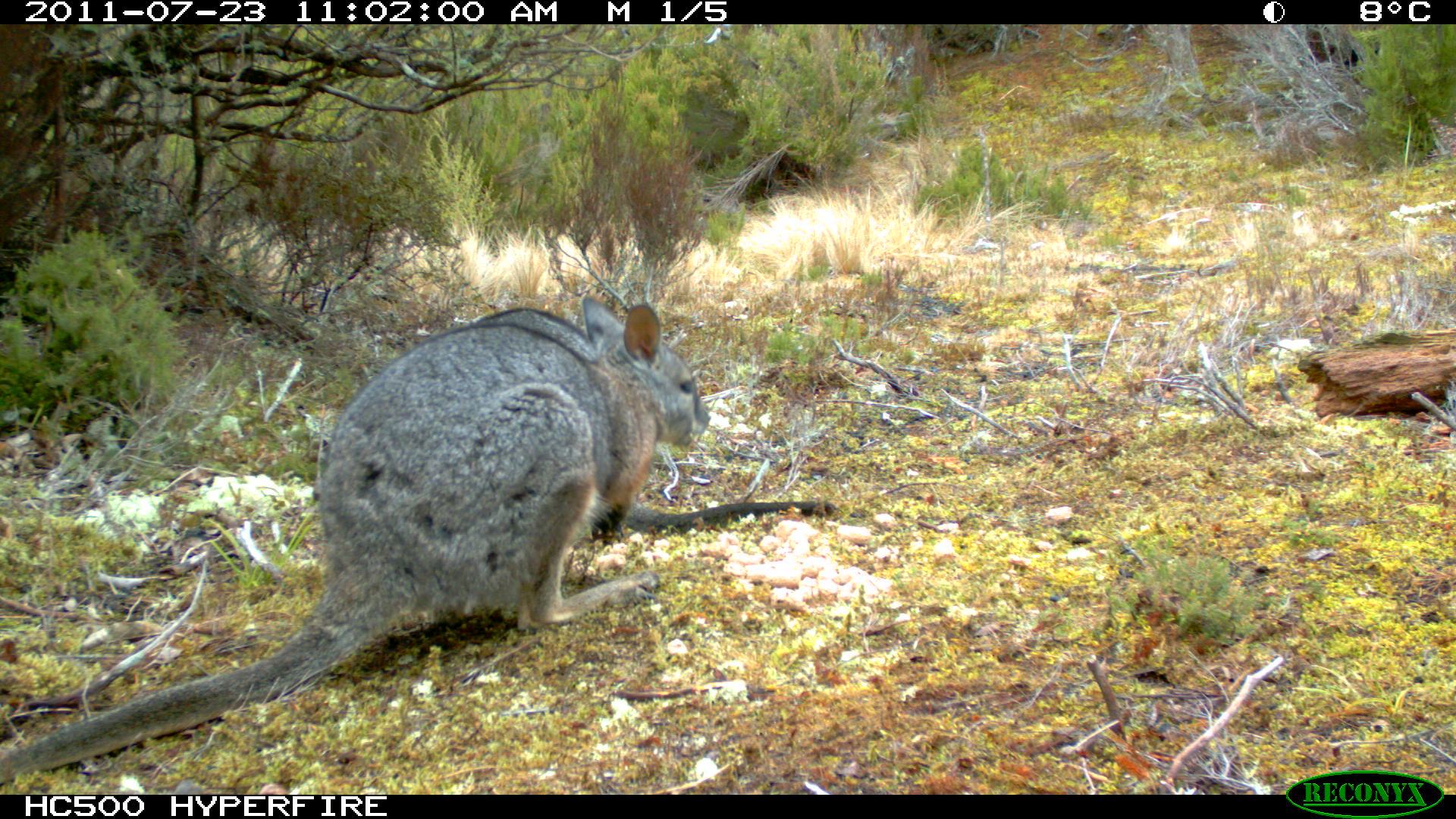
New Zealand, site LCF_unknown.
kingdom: Animalia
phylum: Chordata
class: Mammalia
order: Diprotodontia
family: Macropodidae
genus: Notamacropus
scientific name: Notamacropus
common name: wallaby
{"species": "wallaby (Notamacropus)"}